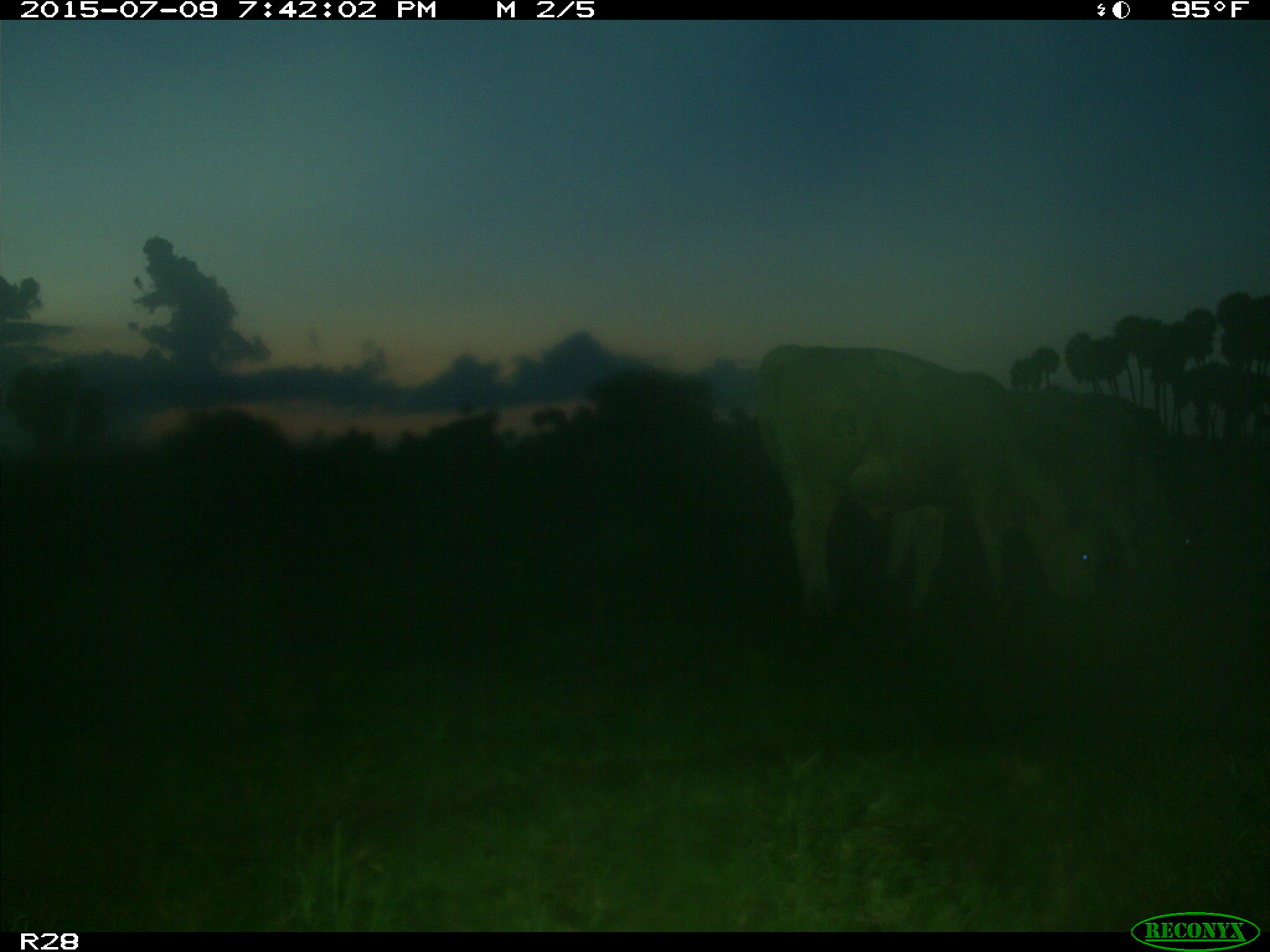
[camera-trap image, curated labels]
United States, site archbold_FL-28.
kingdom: Animalia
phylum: Chordata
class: Mammalia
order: Artiodactyla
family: Bovidae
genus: Bos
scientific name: Bos taurus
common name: domestic cow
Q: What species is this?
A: Bos taurus (domestic cow).